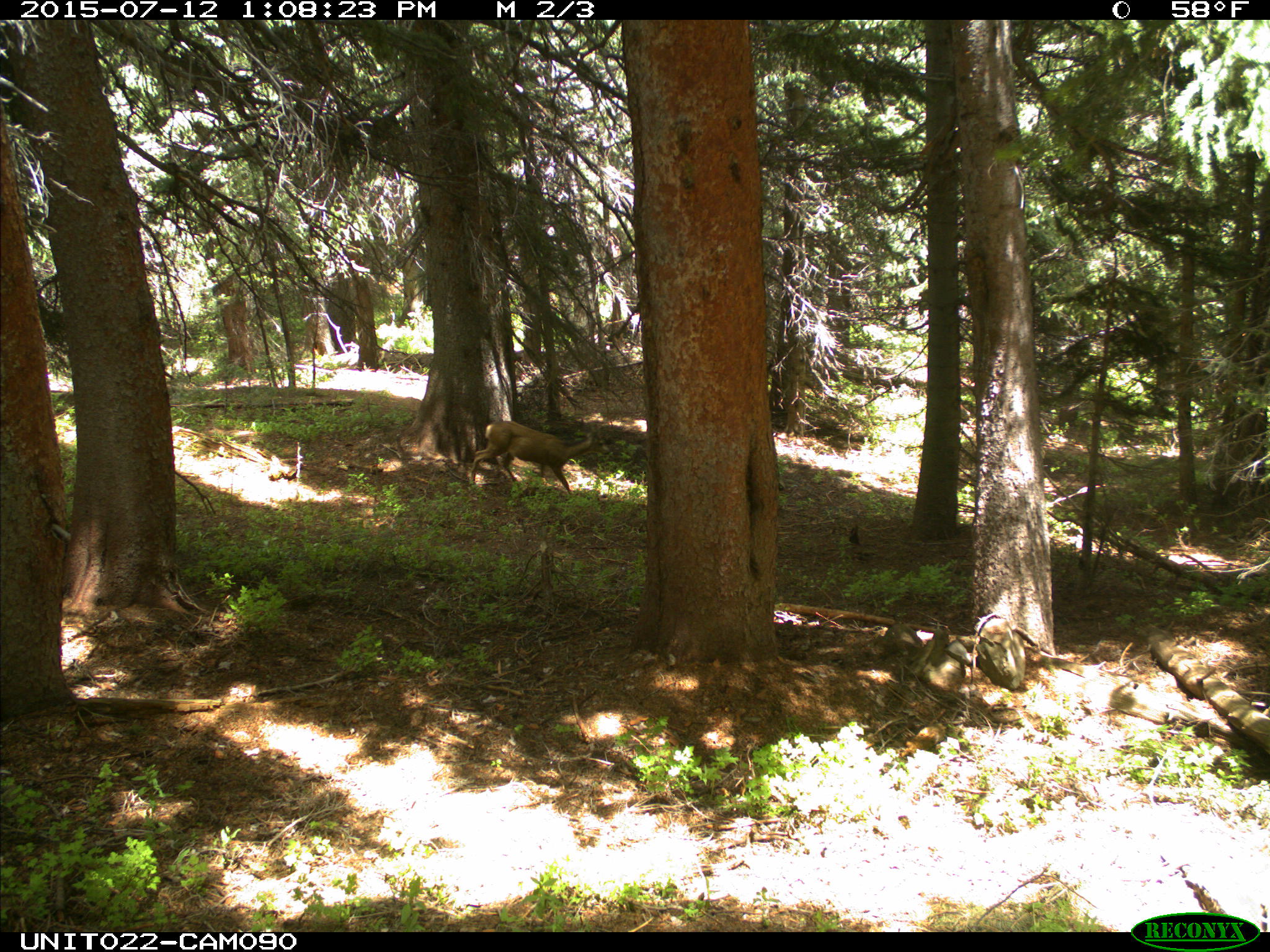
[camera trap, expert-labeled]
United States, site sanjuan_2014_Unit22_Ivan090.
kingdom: Animalia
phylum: Chordata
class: Mammalia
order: Artiodactyla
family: Cervidae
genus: Odocoileus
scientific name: Odocoileus hemionus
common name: mule deer